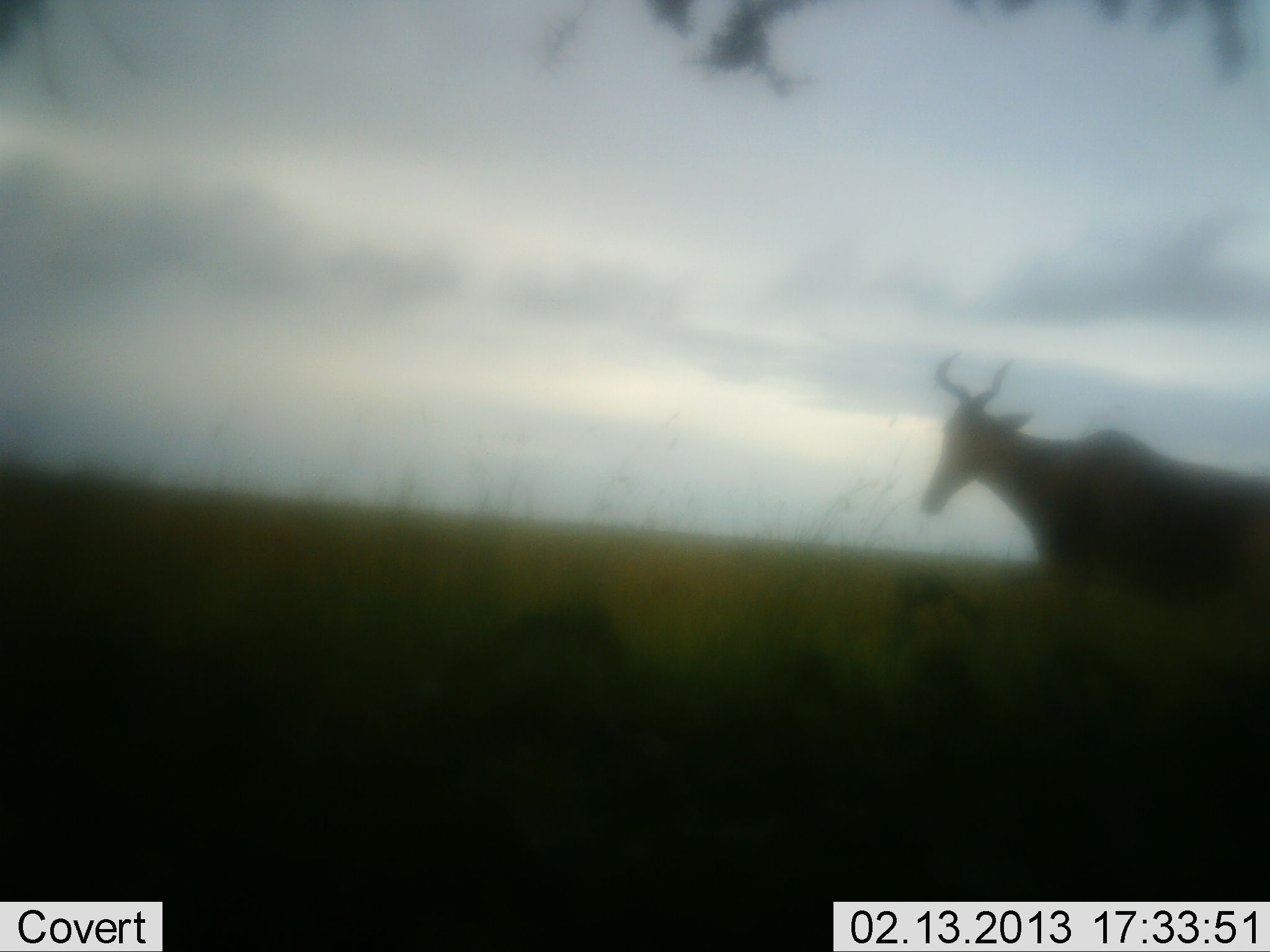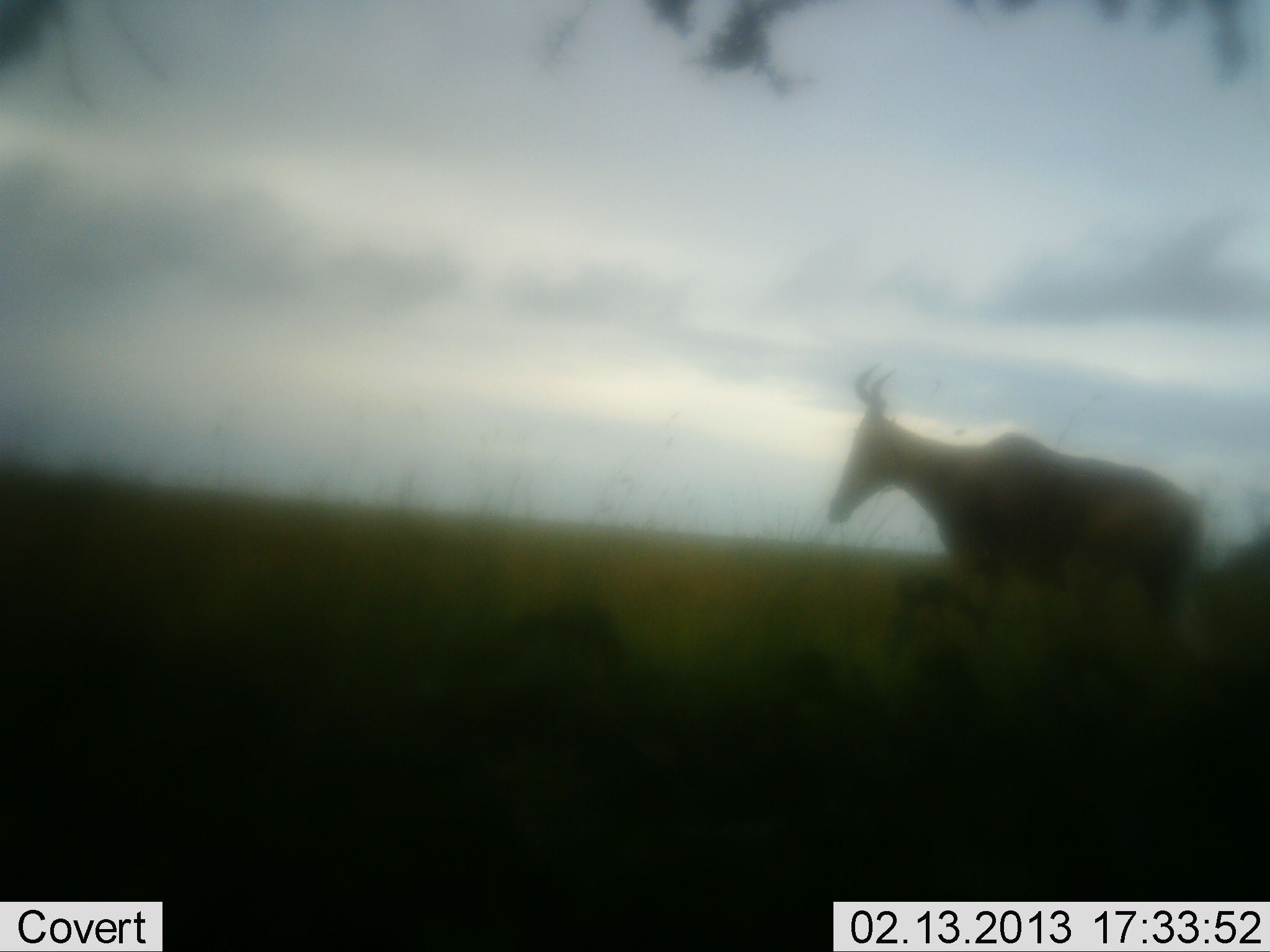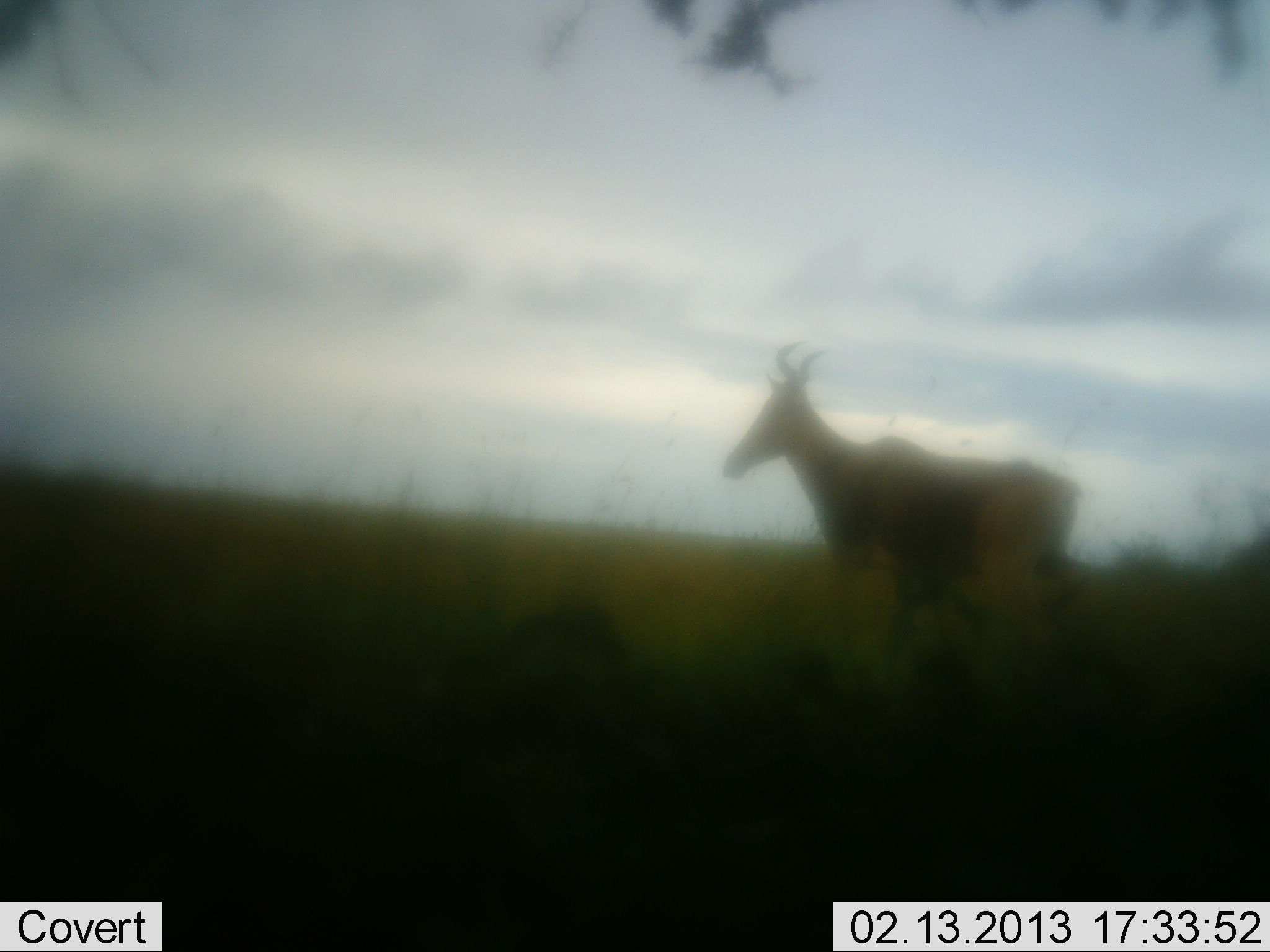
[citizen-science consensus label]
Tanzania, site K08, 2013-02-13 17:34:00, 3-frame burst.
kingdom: Animalia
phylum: Chordata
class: Mammalia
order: Artiodactyla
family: Bovidae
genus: Alcelaphus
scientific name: Alcelaphus buselaphus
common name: hartebeest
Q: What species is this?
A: Hartebeest (Alcelaphus buselaphus).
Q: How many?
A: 1.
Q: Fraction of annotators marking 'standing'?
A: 18%.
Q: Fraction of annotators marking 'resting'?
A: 0%.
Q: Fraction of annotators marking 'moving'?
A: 76%.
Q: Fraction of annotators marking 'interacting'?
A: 0%.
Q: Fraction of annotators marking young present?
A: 0%.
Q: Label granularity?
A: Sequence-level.